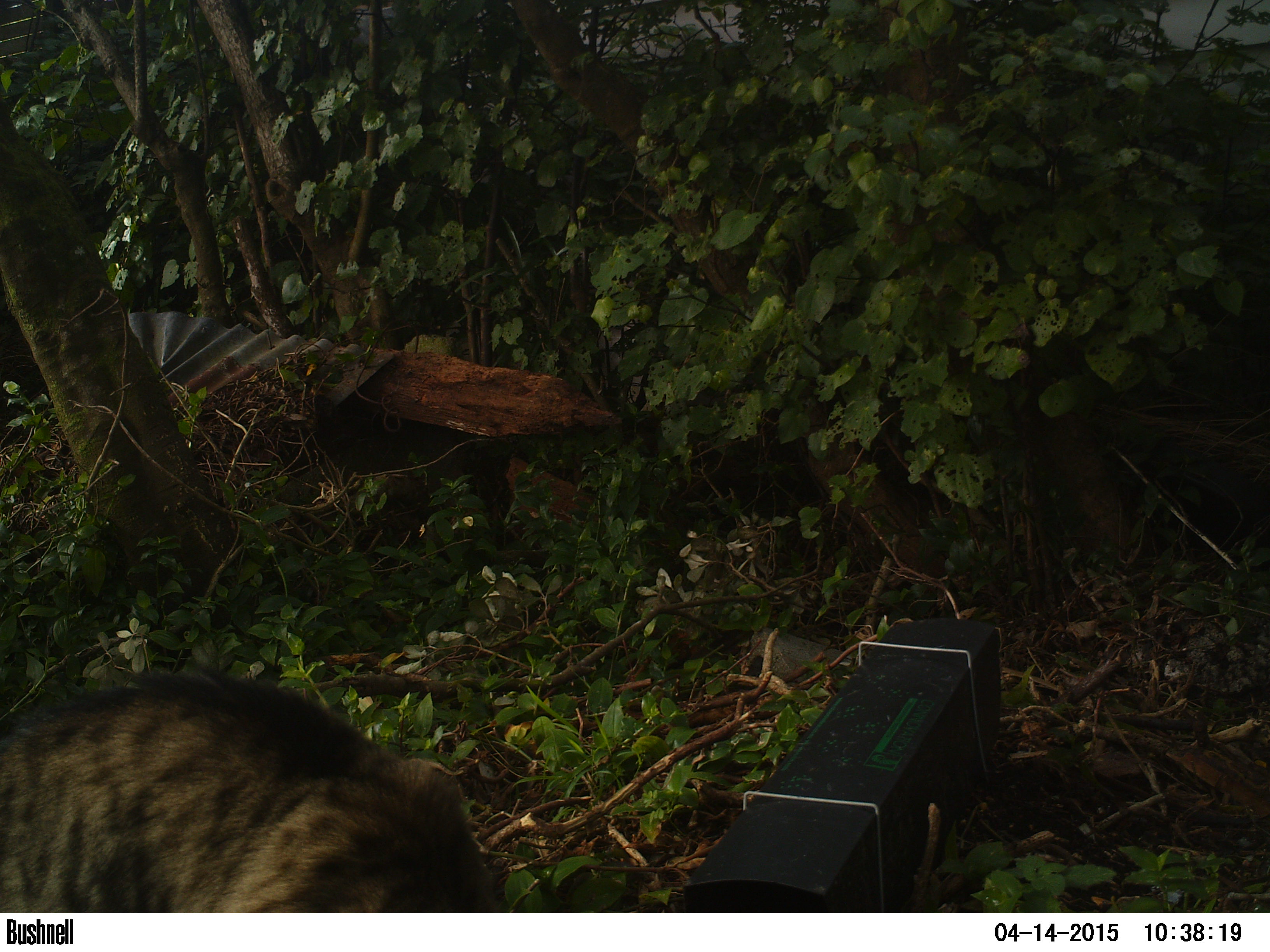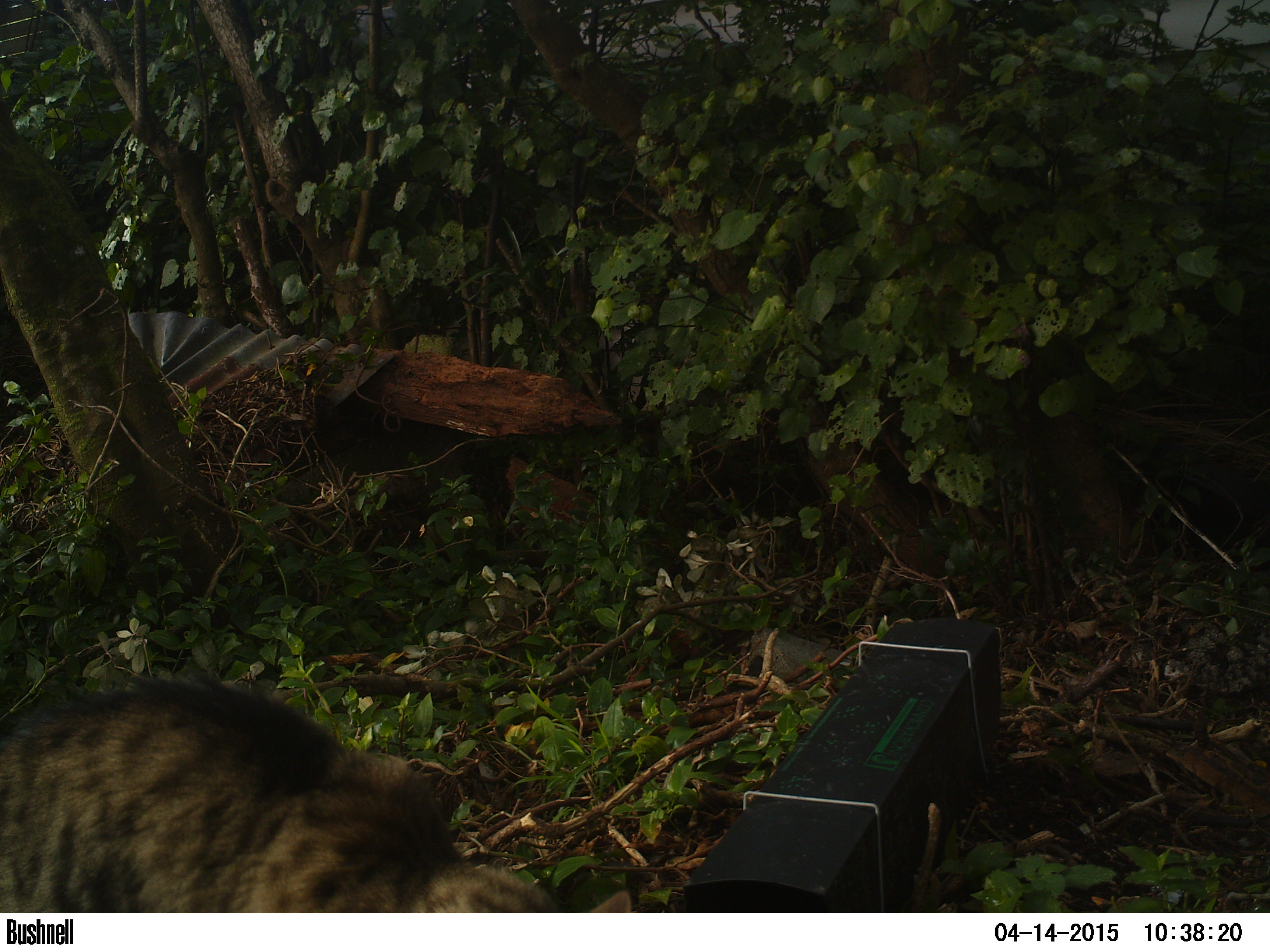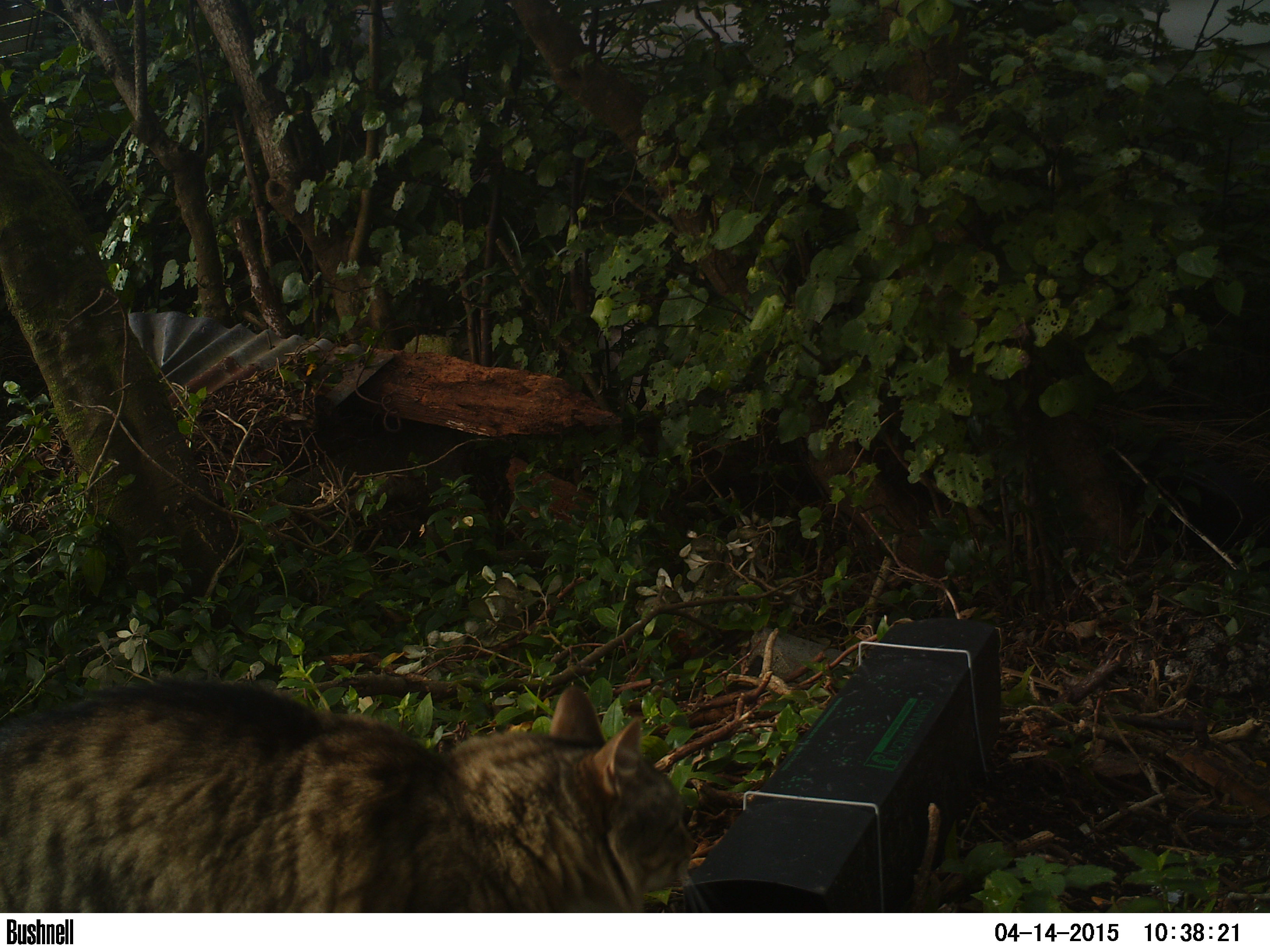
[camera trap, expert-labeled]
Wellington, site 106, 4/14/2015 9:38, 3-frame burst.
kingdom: Animalia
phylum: Chordata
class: Mammalia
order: Carnivora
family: Felidae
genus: Felis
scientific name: Felis catus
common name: cat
Cat (Felis catus).